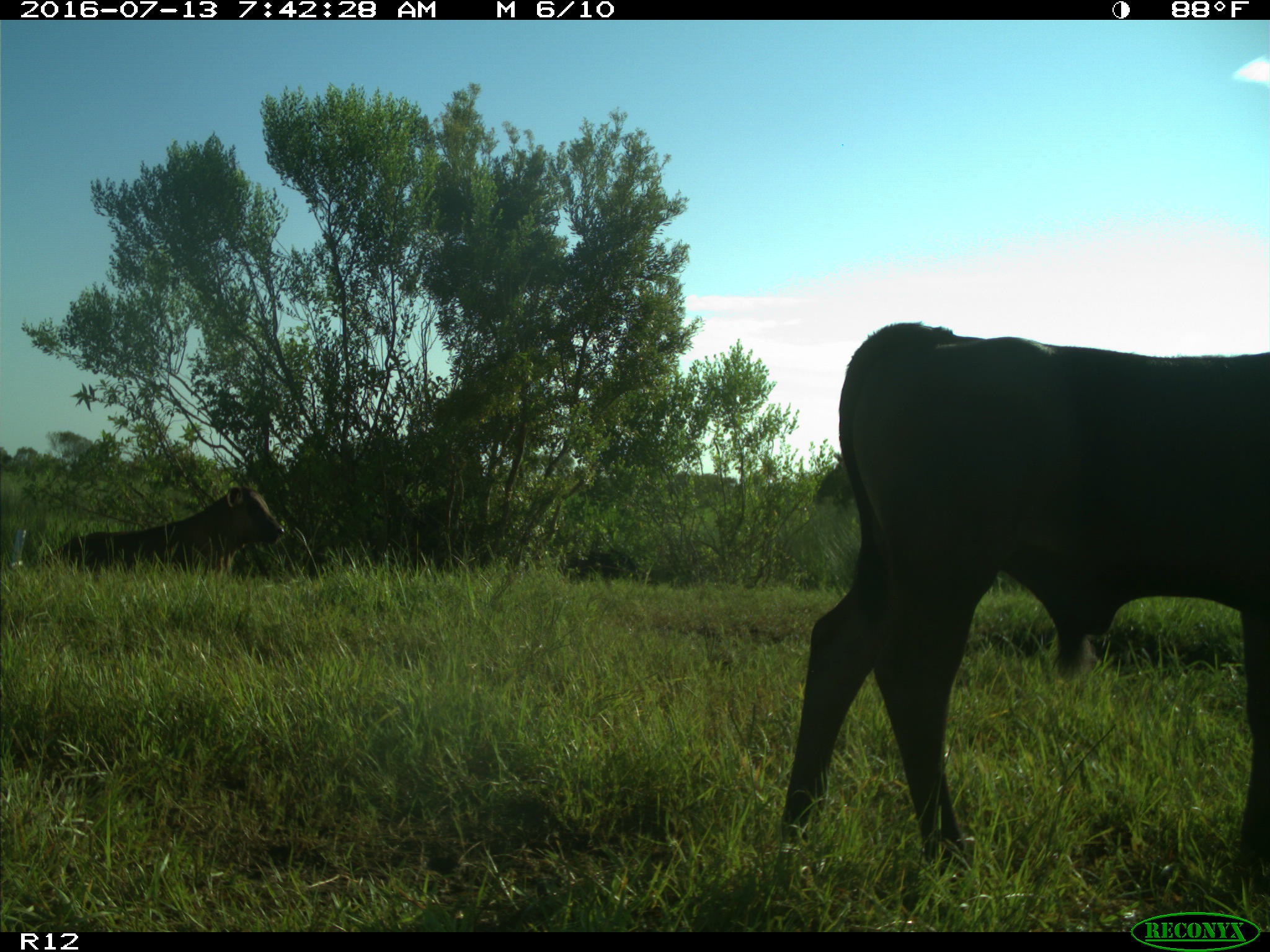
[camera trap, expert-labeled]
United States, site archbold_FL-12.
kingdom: Animalia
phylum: Chordata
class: Mammalia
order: Artiodactyla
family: Bovidae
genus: Bos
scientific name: Bos taurus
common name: domestic cow